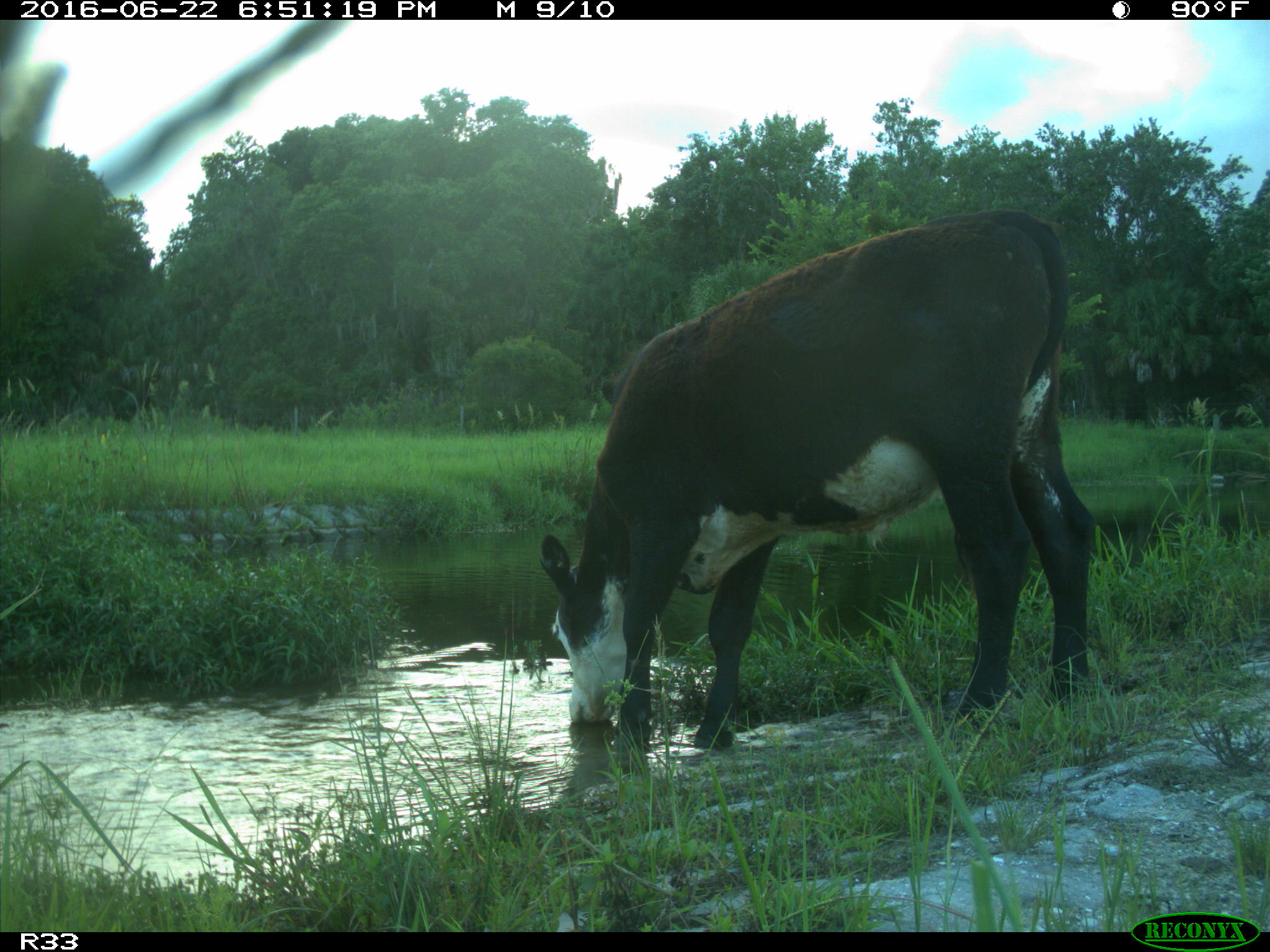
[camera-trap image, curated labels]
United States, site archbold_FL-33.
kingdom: Animalia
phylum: Chordata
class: Mammalia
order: Artiodactyla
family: Bovidae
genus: Bos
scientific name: Bos taurus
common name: domestic cow